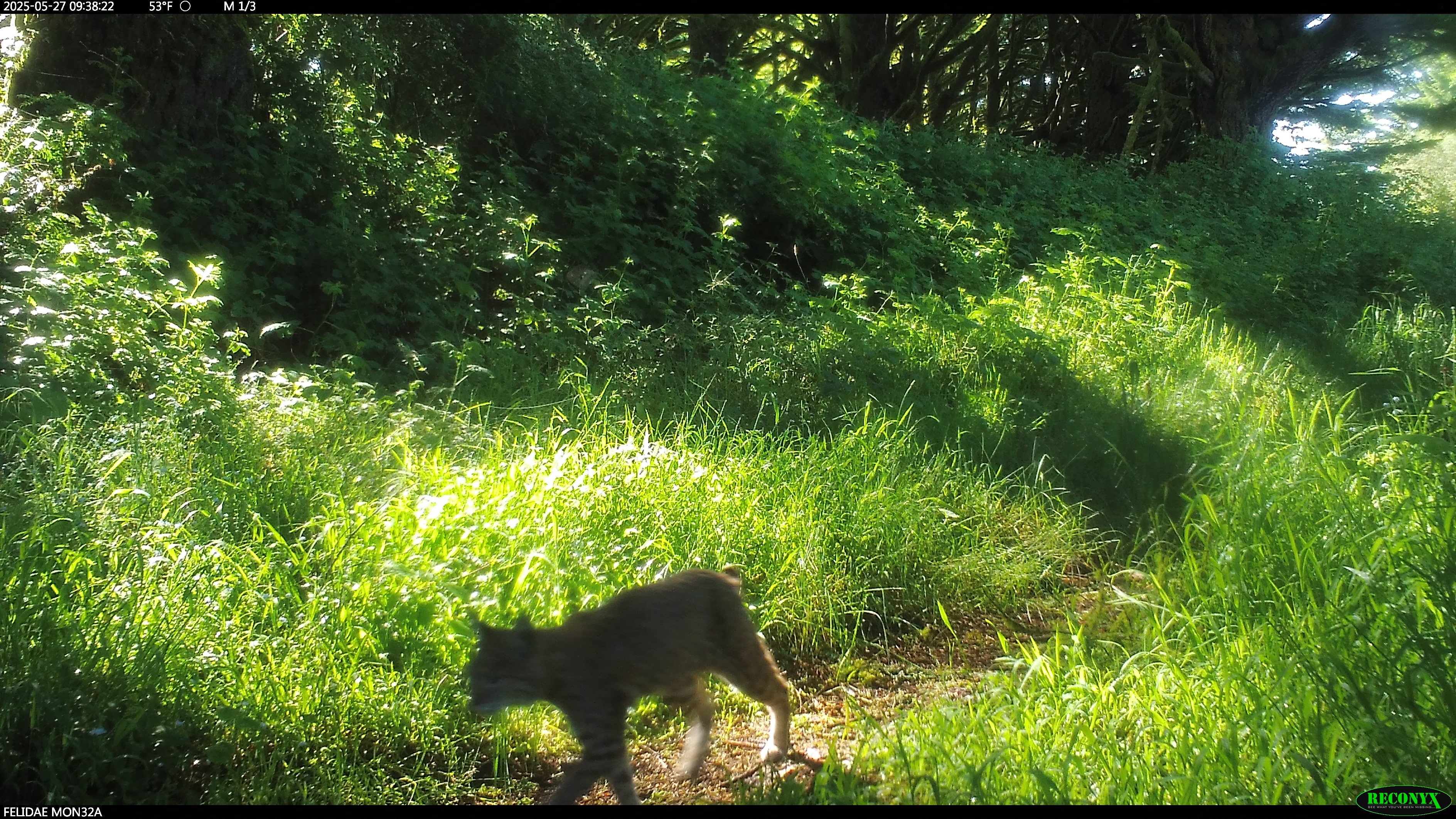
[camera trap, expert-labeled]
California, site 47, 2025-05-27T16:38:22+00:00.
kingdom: Animalia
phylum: Chordata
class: Mammalia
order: Carnivora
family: Felidae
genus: Lynx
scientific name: Lynx rufus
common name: bobcat